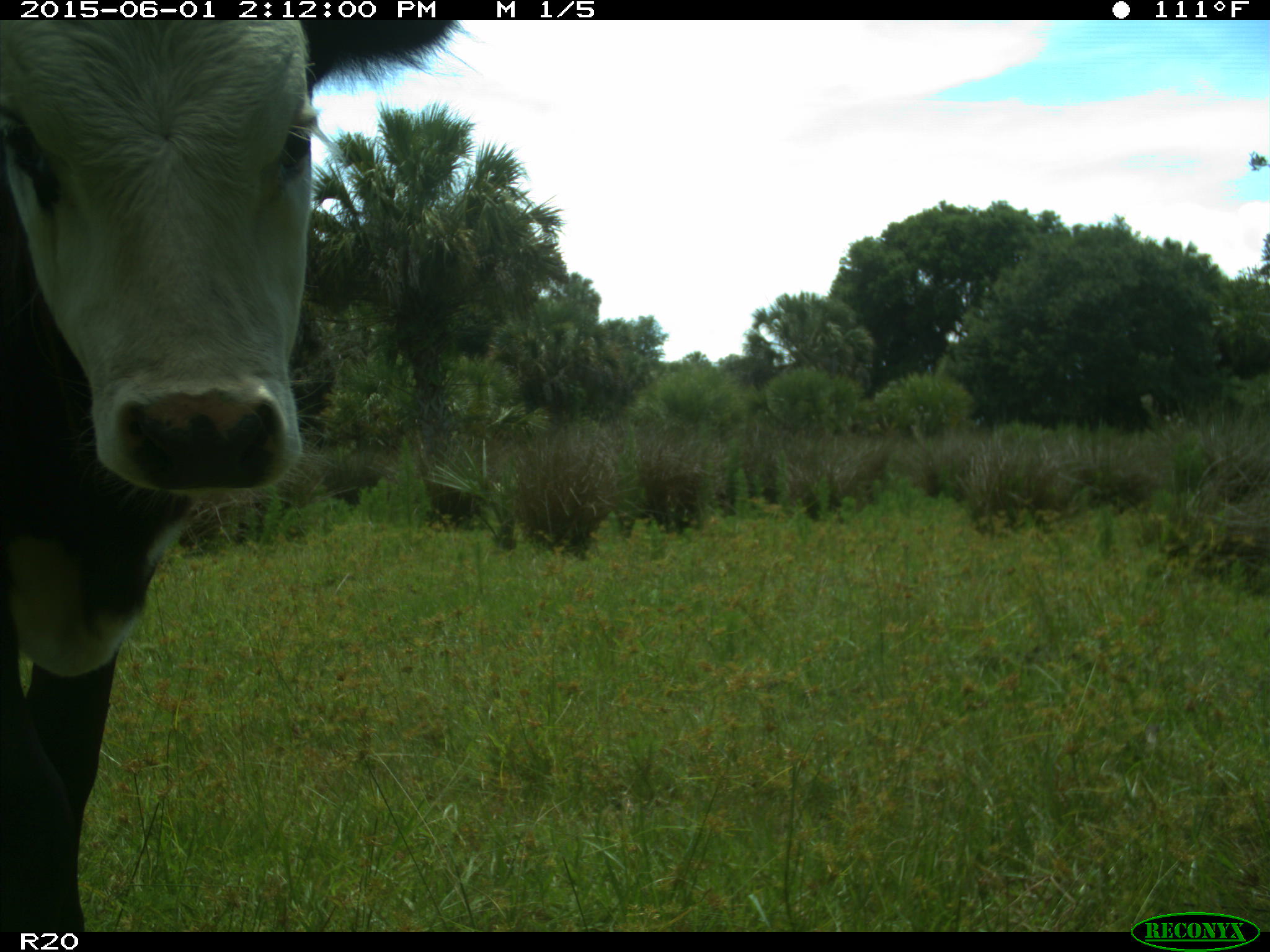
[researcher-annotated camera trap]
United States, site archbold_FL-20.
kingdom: Animalia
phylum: Chordata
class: Mammalia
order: Artiodactyla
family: Bovidae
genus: Bos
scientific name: Bos taurus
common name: domestic cow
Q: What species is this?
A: Bos taurus (domestic cow).